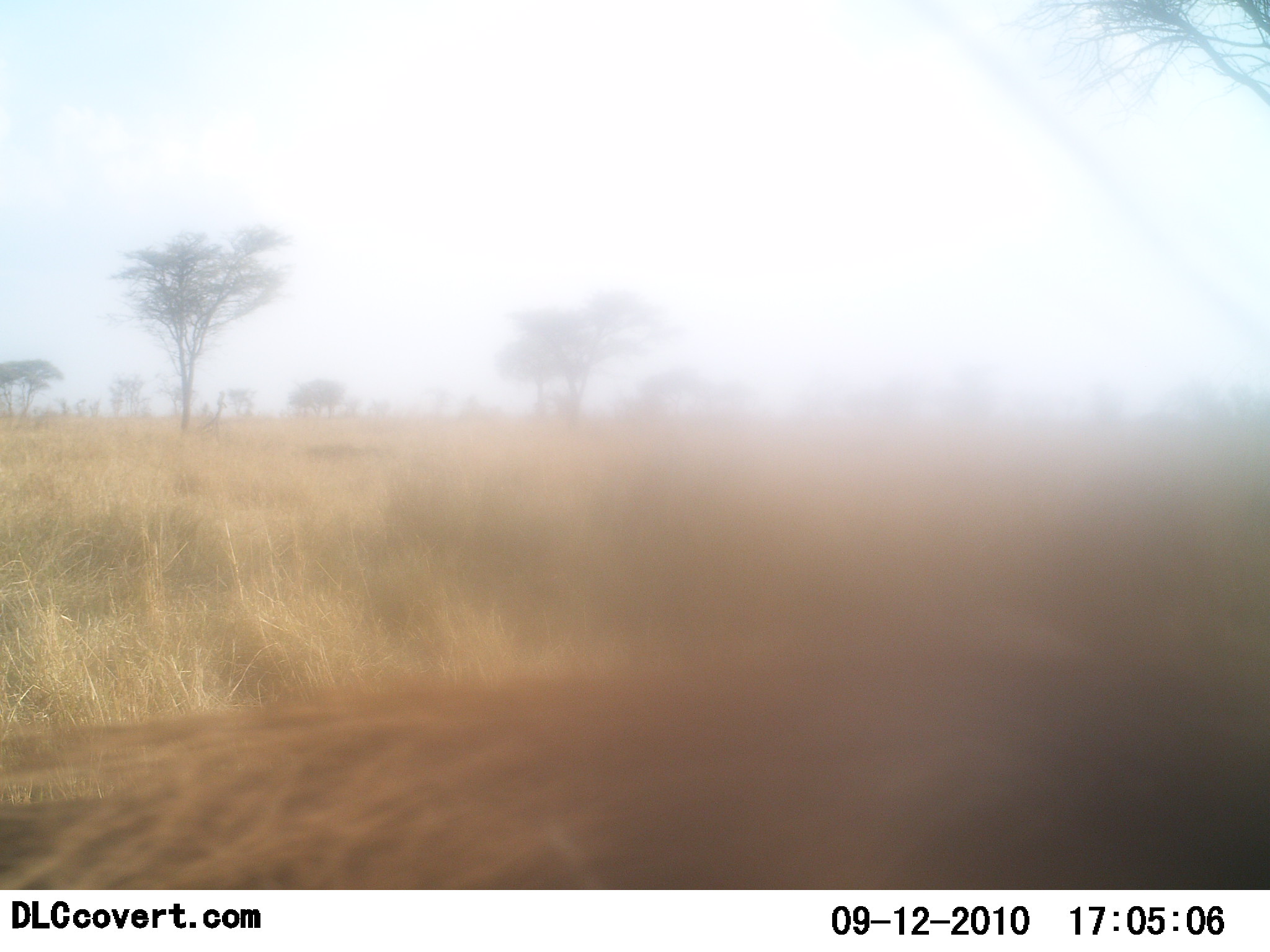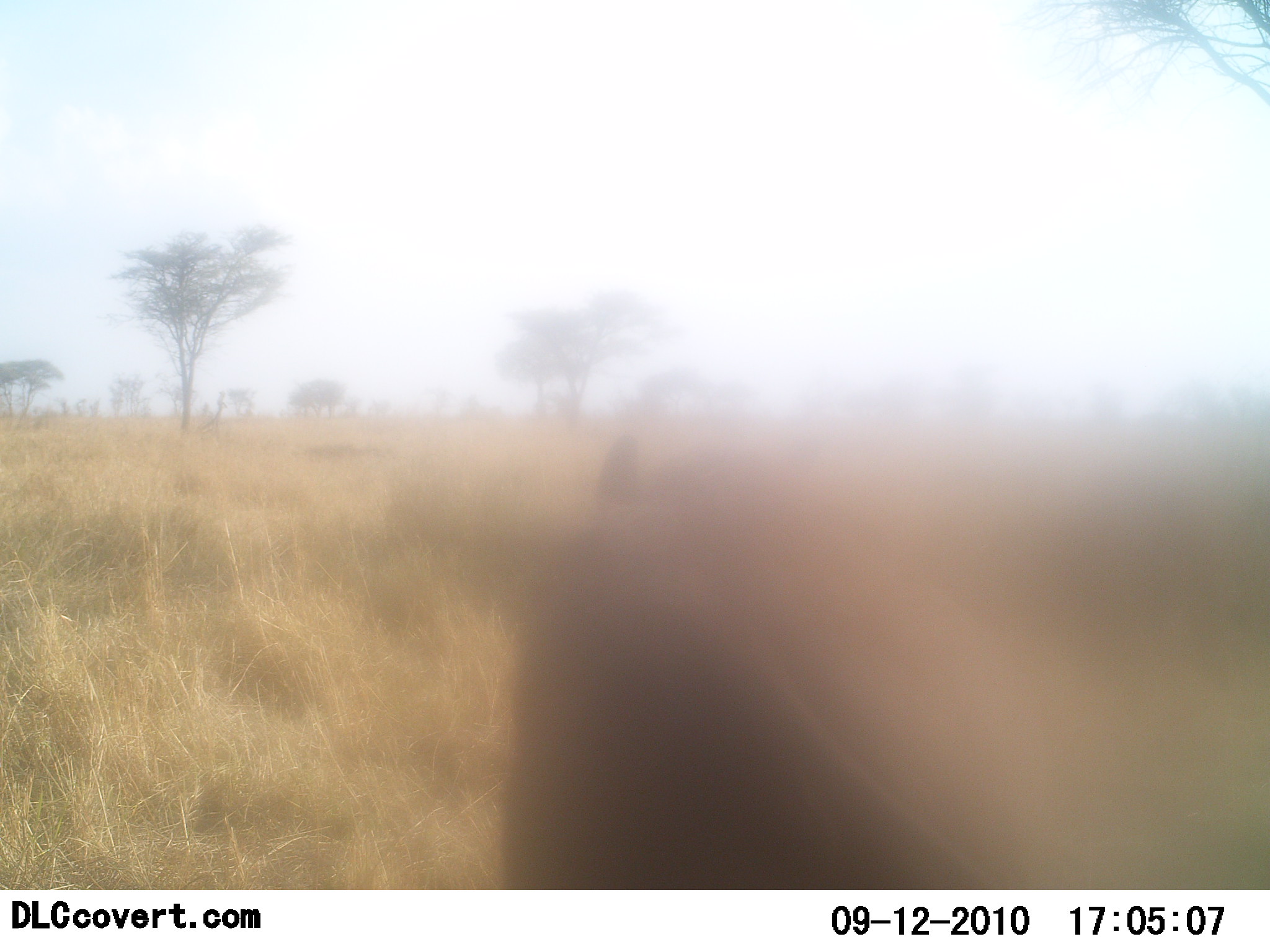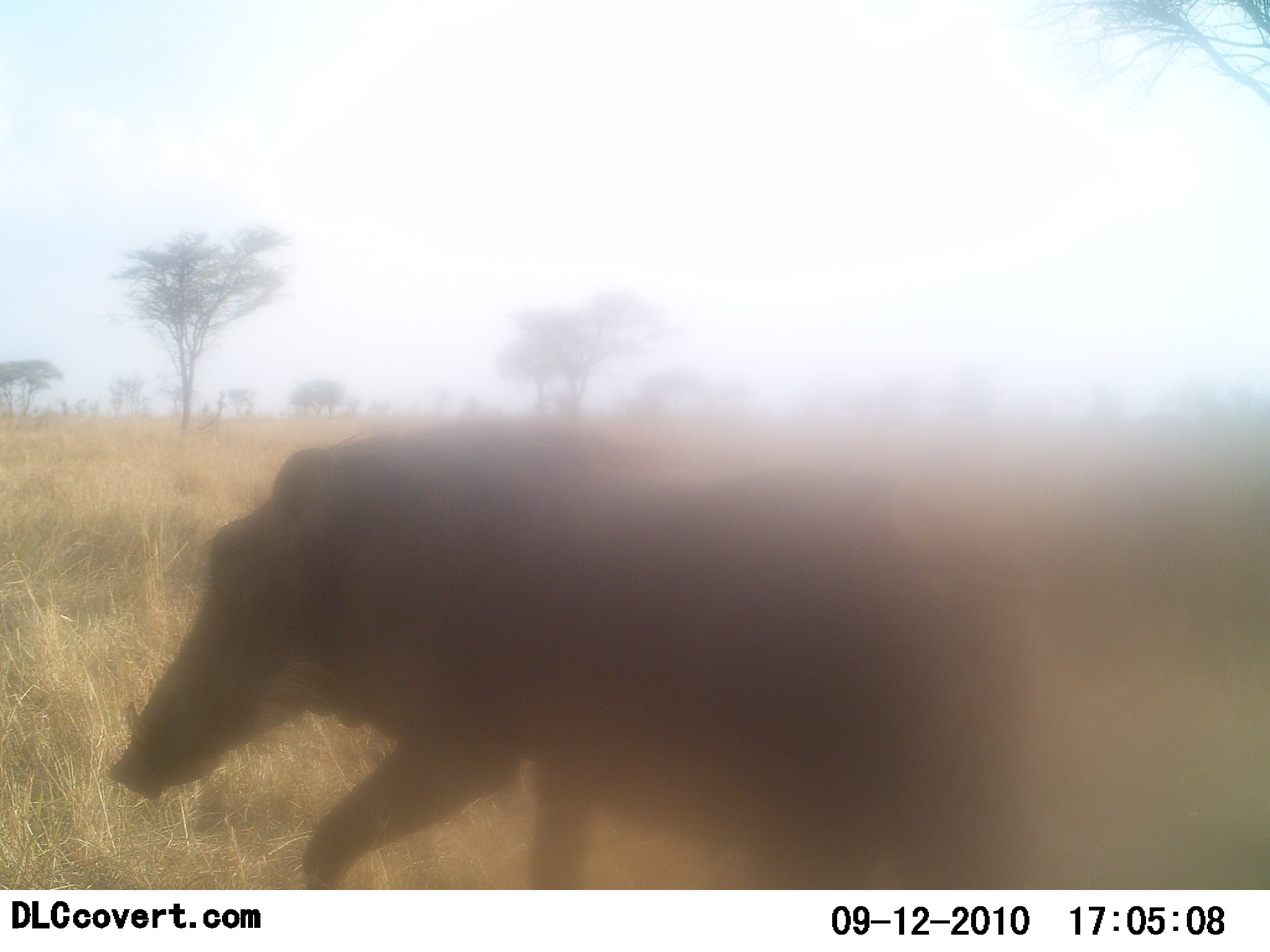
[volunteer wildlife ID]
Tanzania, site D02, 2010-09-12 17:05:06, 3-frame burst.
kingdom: Animalia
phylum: Chordata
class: Mammalia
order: Artiodactyla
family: Suidae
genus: Phacochoerus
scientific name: Phacochoerus africanus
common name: warthog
Warthog (Phacochoerus africanus), count 1. Behavior (volunteer vote fractions): standing 0%, resting 0%, moving 100%, interacting 0%. Young present (vote fraction): 0%. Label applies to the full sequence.